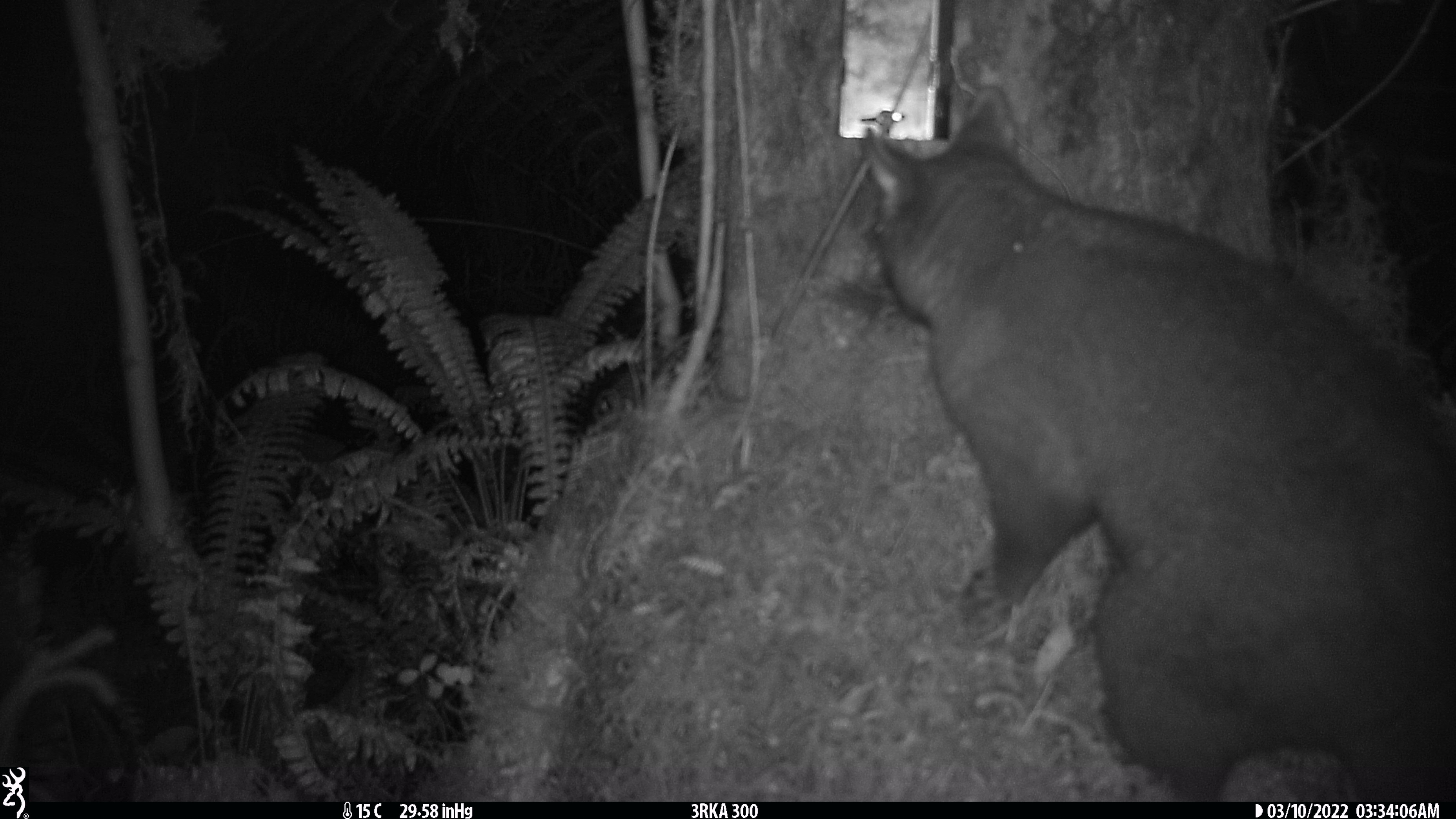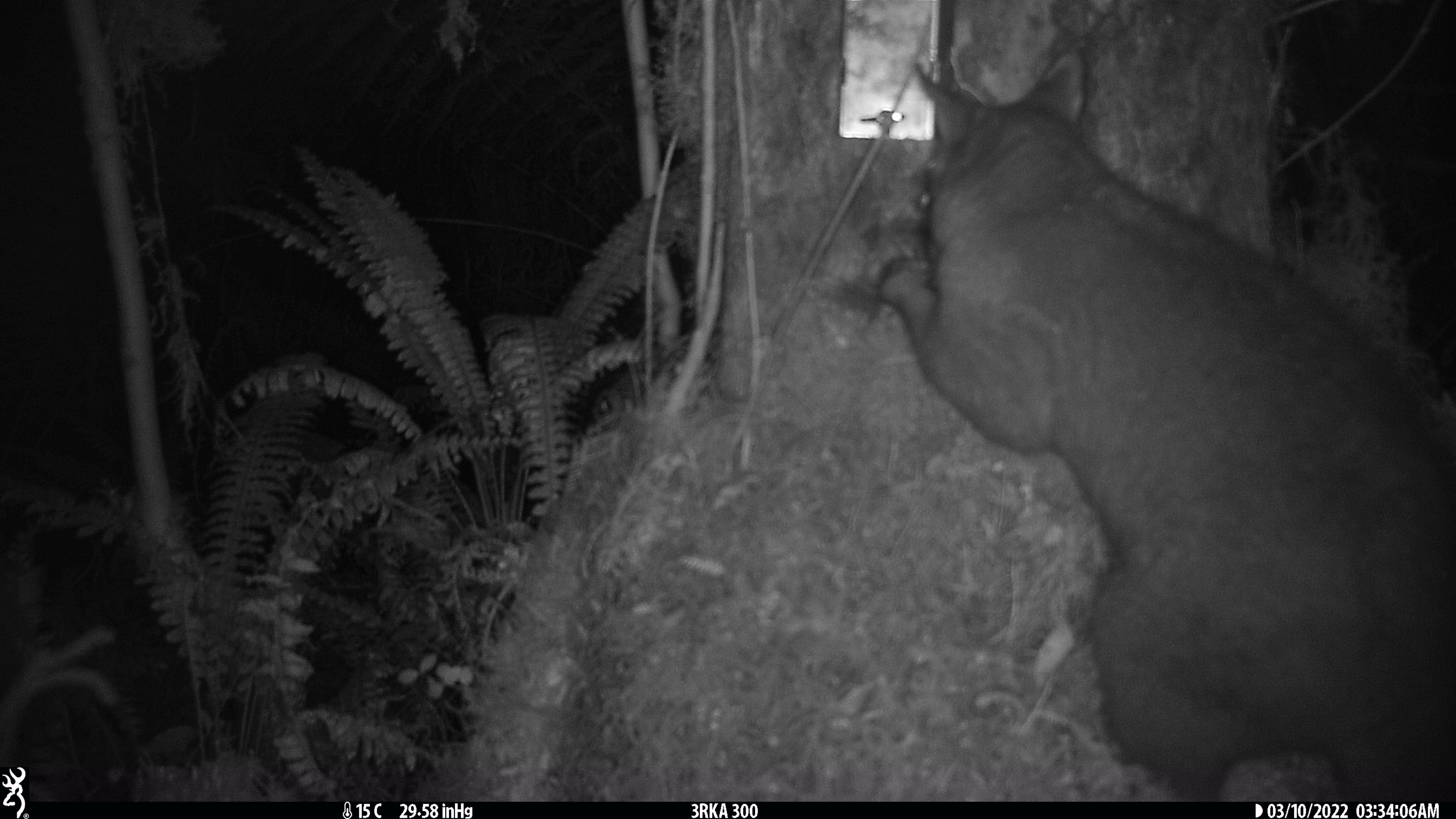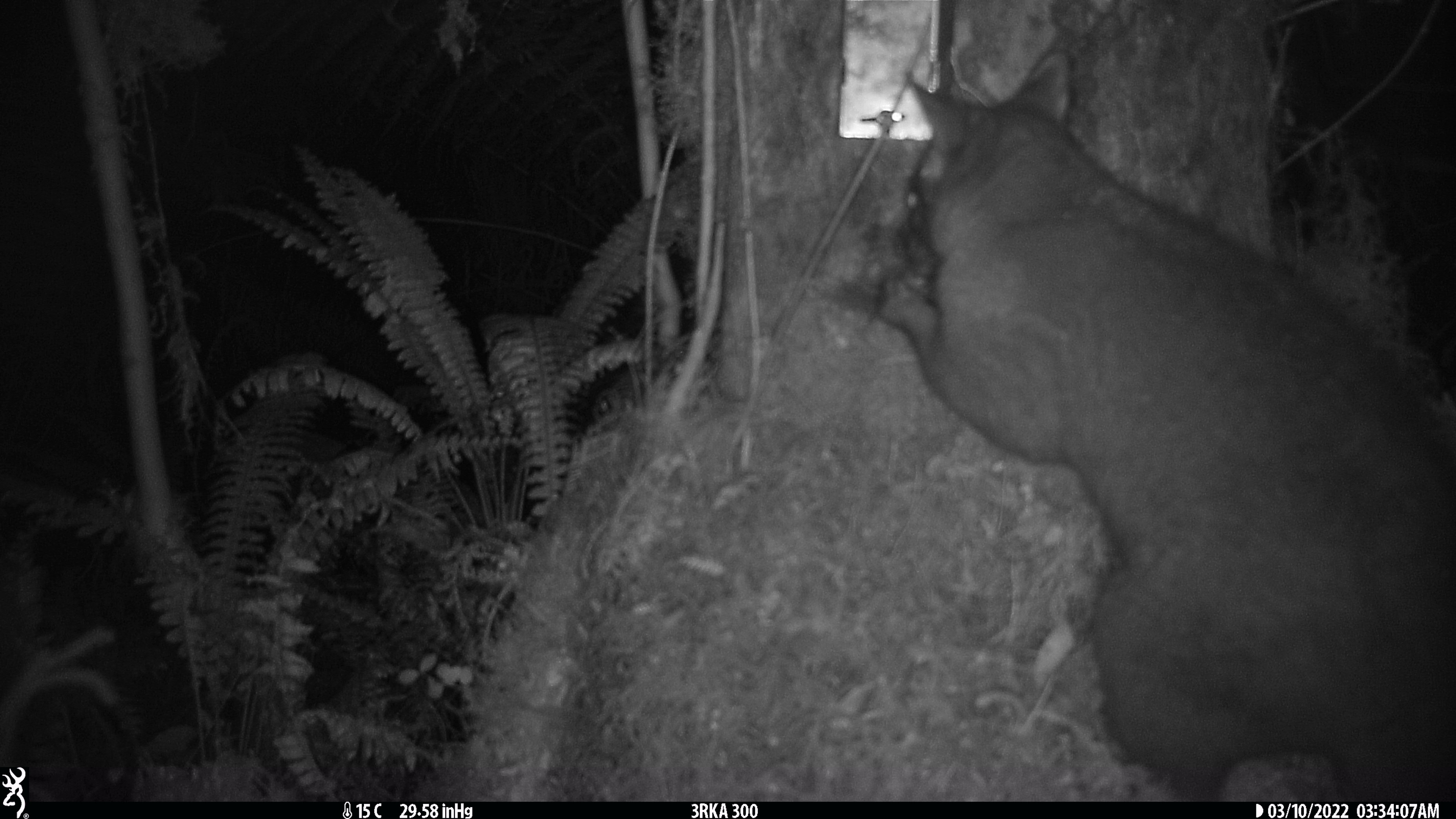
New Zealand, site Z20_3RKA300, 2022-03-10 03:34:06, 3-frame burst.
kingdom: Animalia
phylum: Chordata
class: Mammalia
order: Diprotodontia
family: Phalangeridae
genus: Trichosurus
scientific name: Trichosurus vulpecula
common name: common brushtail possum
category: possum